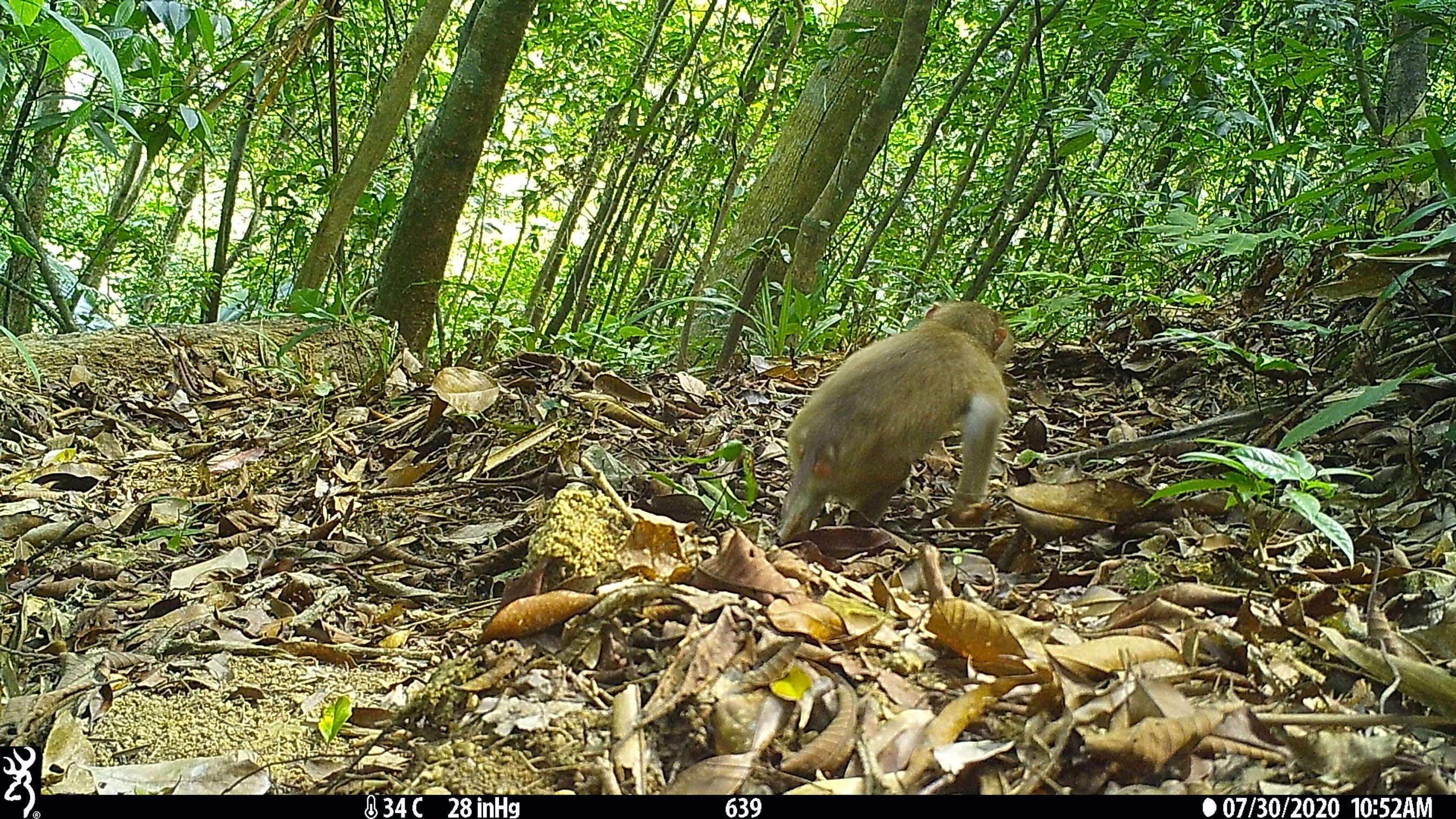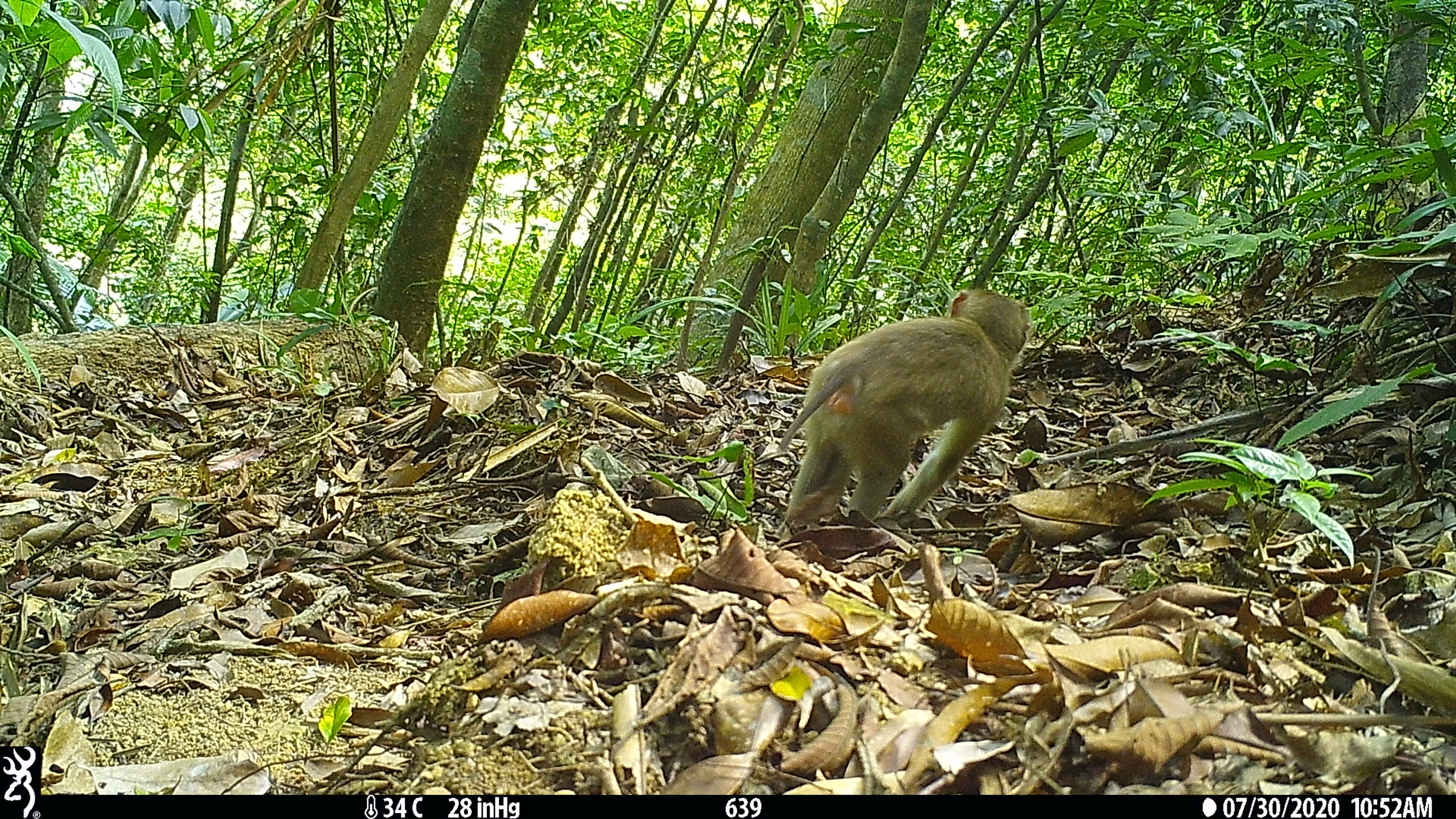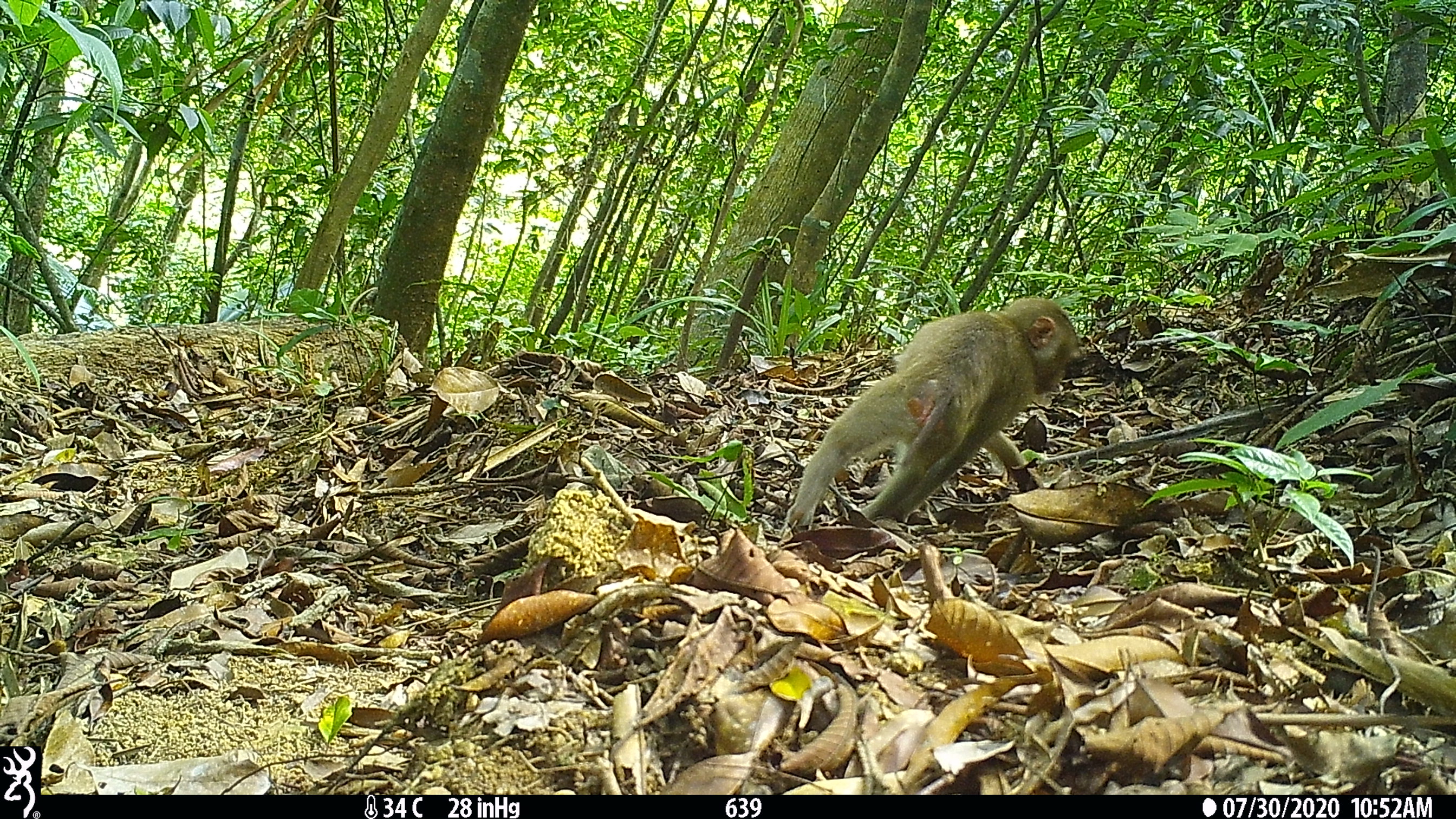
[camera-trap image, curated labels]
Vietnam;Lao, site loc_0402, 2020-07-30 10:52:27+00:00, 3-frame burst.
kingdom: Animalia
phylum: Chordata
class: Mammalia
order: Primates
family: Cercopithecidae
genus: Macaca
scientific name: Macaca nemestrina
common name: pig-tailed macaque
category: pig tailed macaque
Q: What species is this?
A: Pig tailed macaque (pig-tailed macaque) (Macaca nemestrina).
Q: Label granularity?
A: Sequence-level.